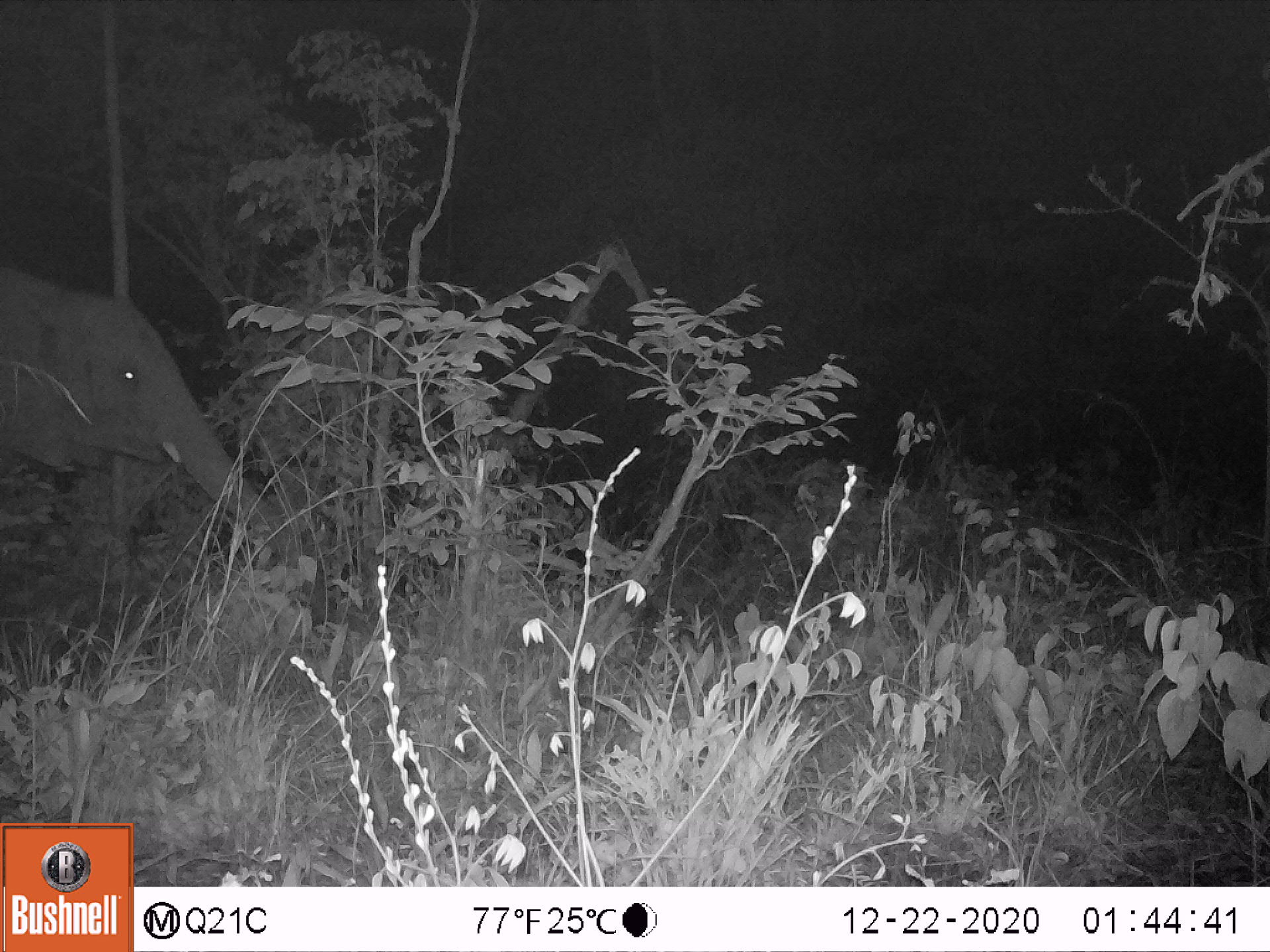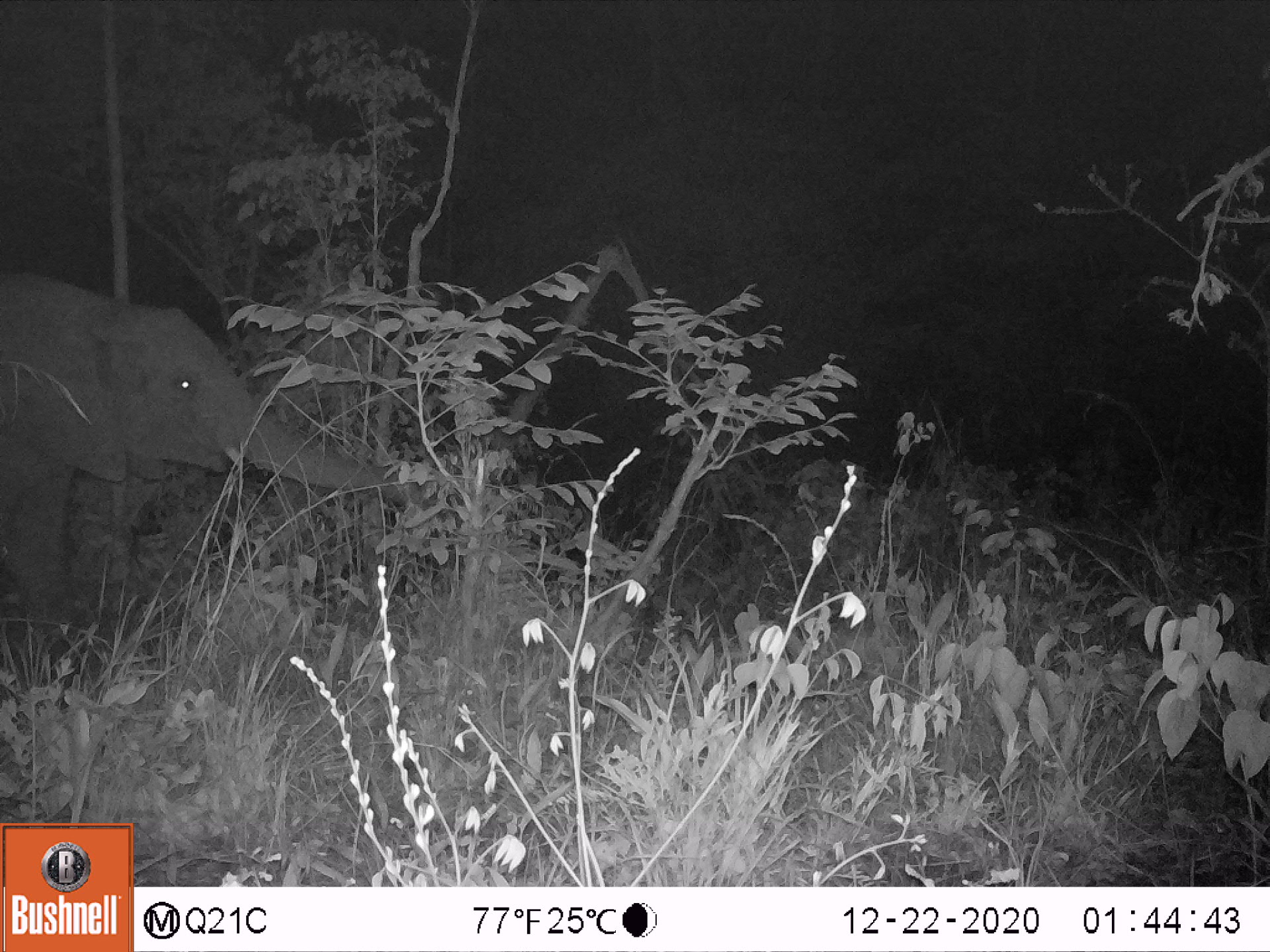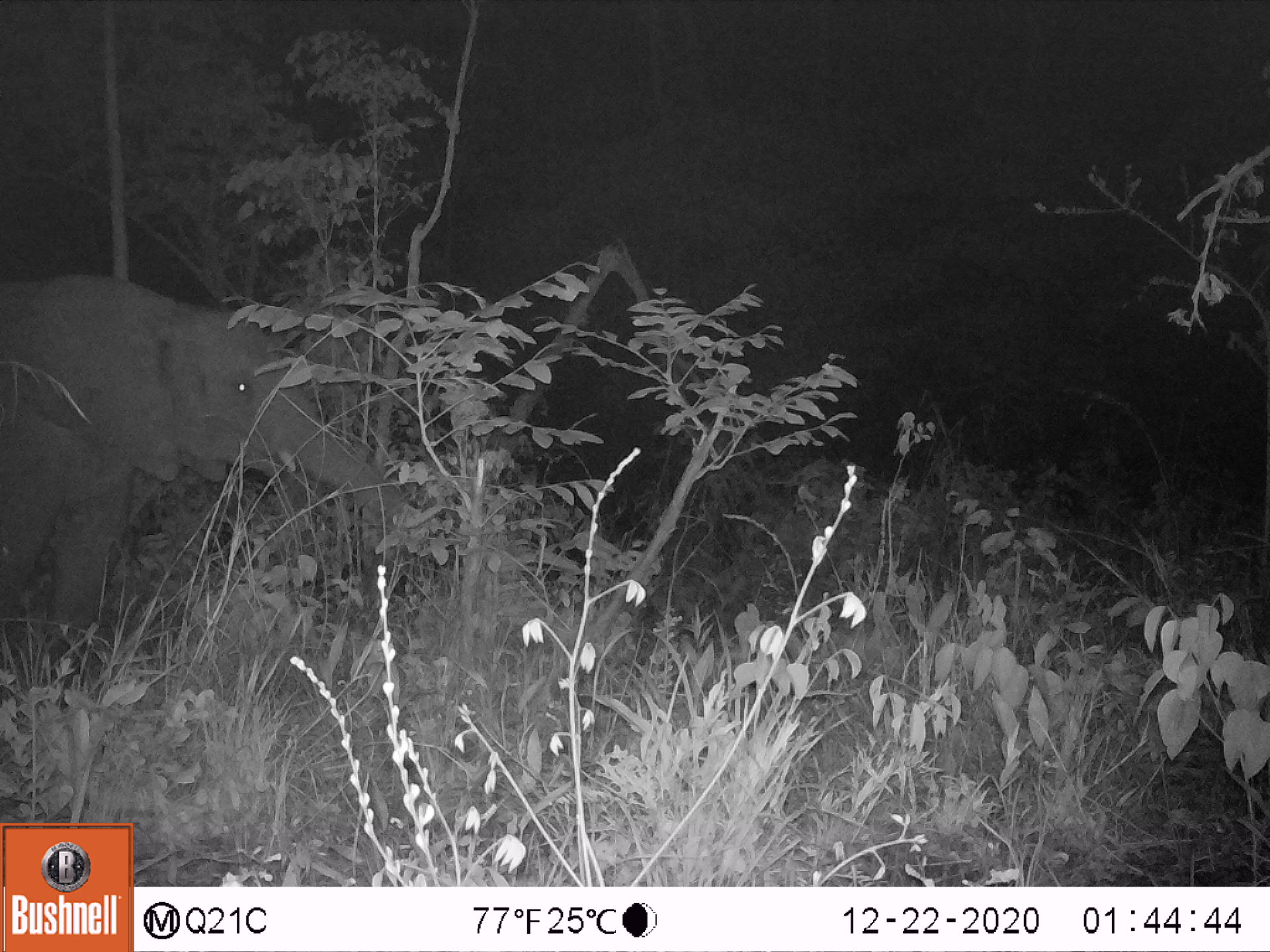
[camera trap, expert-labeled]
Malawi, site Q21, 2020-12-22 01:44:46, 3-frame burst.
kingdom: Animalia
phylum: Chordata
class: Mammalia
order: Proboscidea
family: Elephantidae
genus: Loxodonta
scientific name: Loxodonta africana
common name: african savanna elephant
African savanna elephant (Loxodonta africana), count 1.